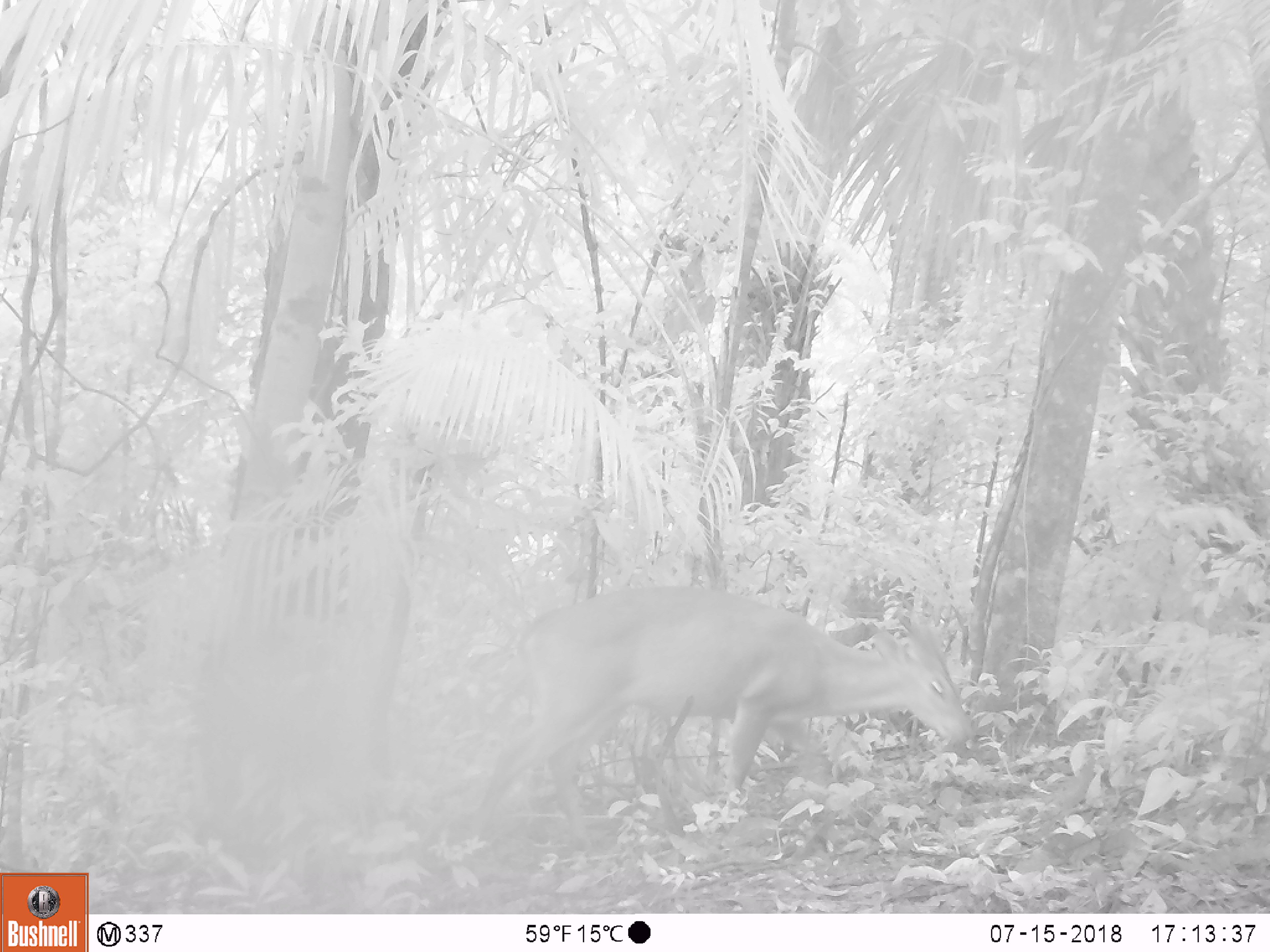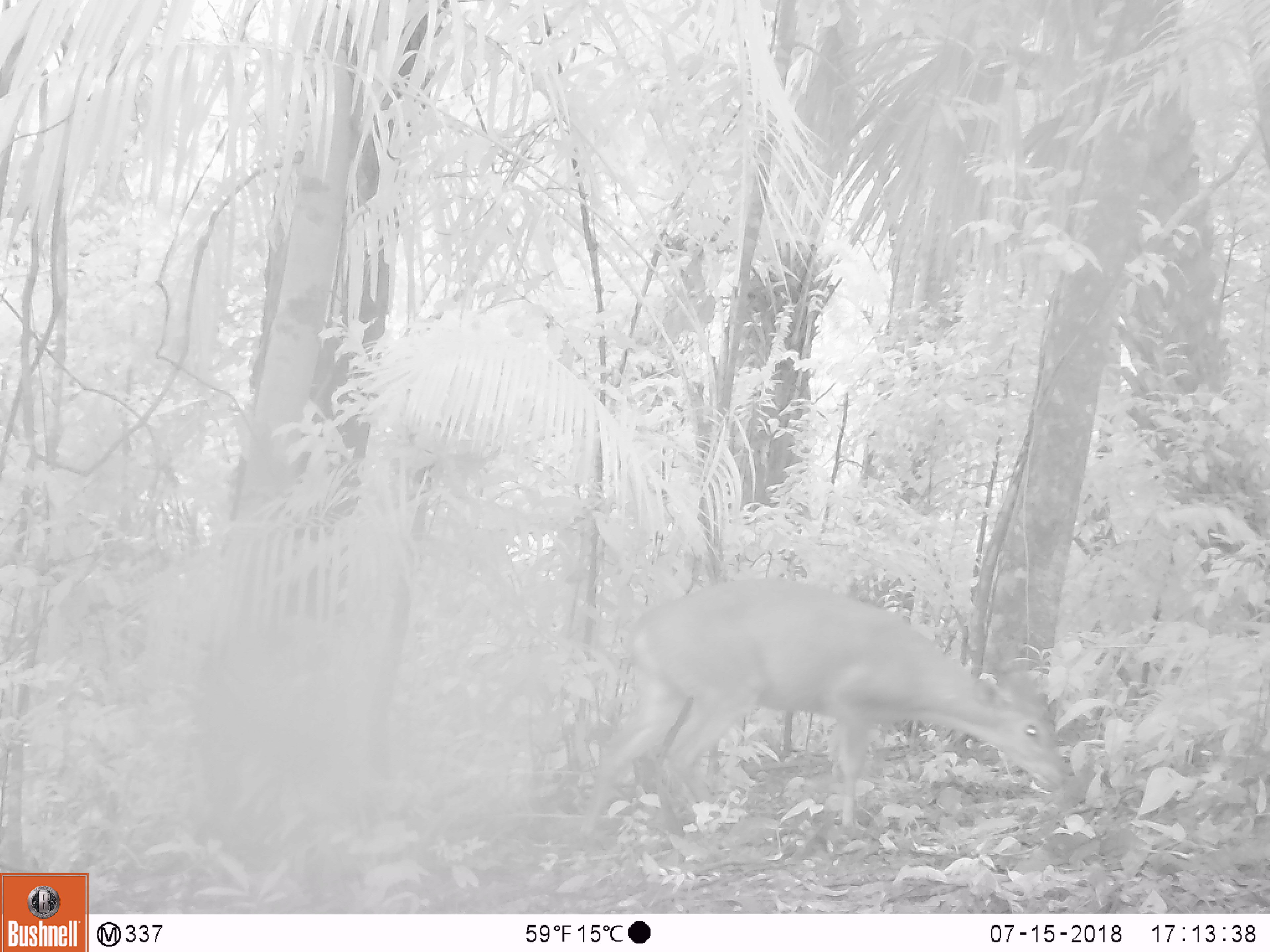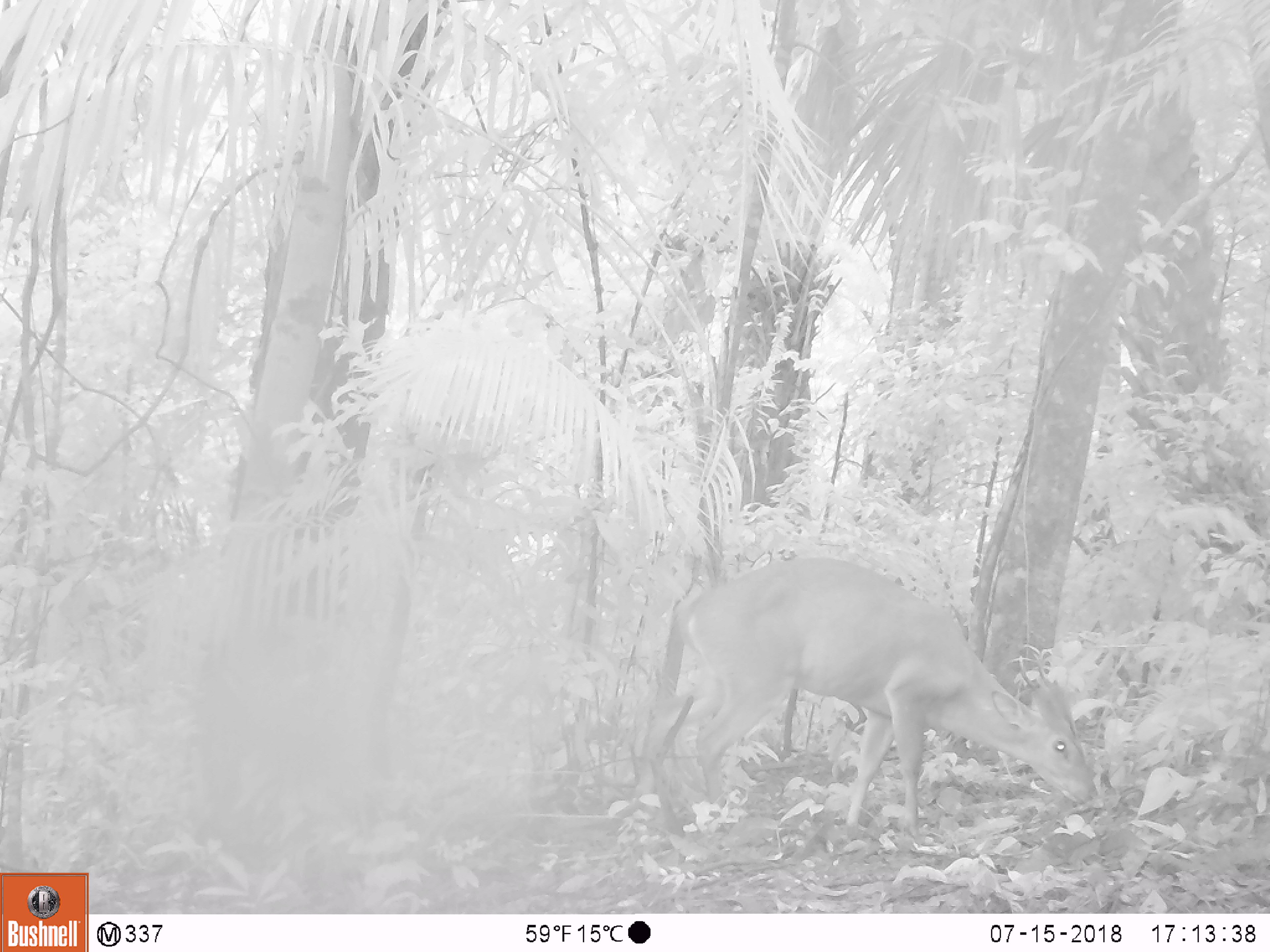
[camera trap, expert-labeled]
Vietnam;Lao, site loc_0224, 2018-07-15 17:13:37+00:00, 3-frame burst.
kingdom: Animalia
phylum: Chordata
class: Mammalia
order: Artiodactyla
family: Cervidae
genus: Muntiacus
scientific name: Muntiacus vuquangensis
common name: large-antlered muntjac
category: large antlered muntjac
Large antlered muntjac (large-antlered muntjac) (Muntiacus vuquangensis). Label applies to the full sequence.